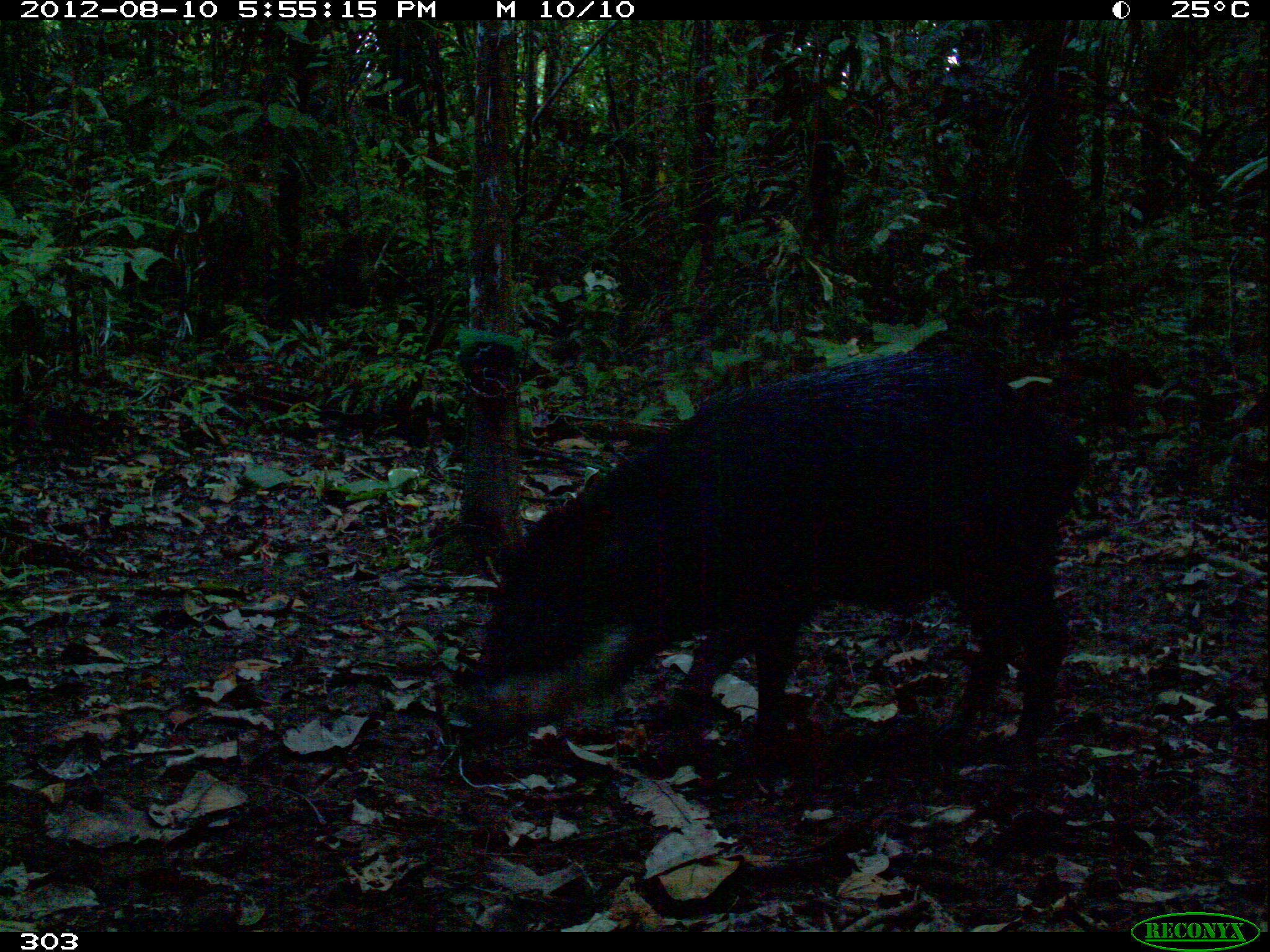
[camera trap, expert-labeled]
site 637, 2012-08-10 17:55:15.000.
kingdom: Animalia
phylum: Chordata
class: Mammalia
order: Artiodactyla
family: Tayassuidae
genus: Tayassu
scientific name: Tayassu pecari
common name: white-lipped peccary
Tayassu pecari (white-lipped peccary).